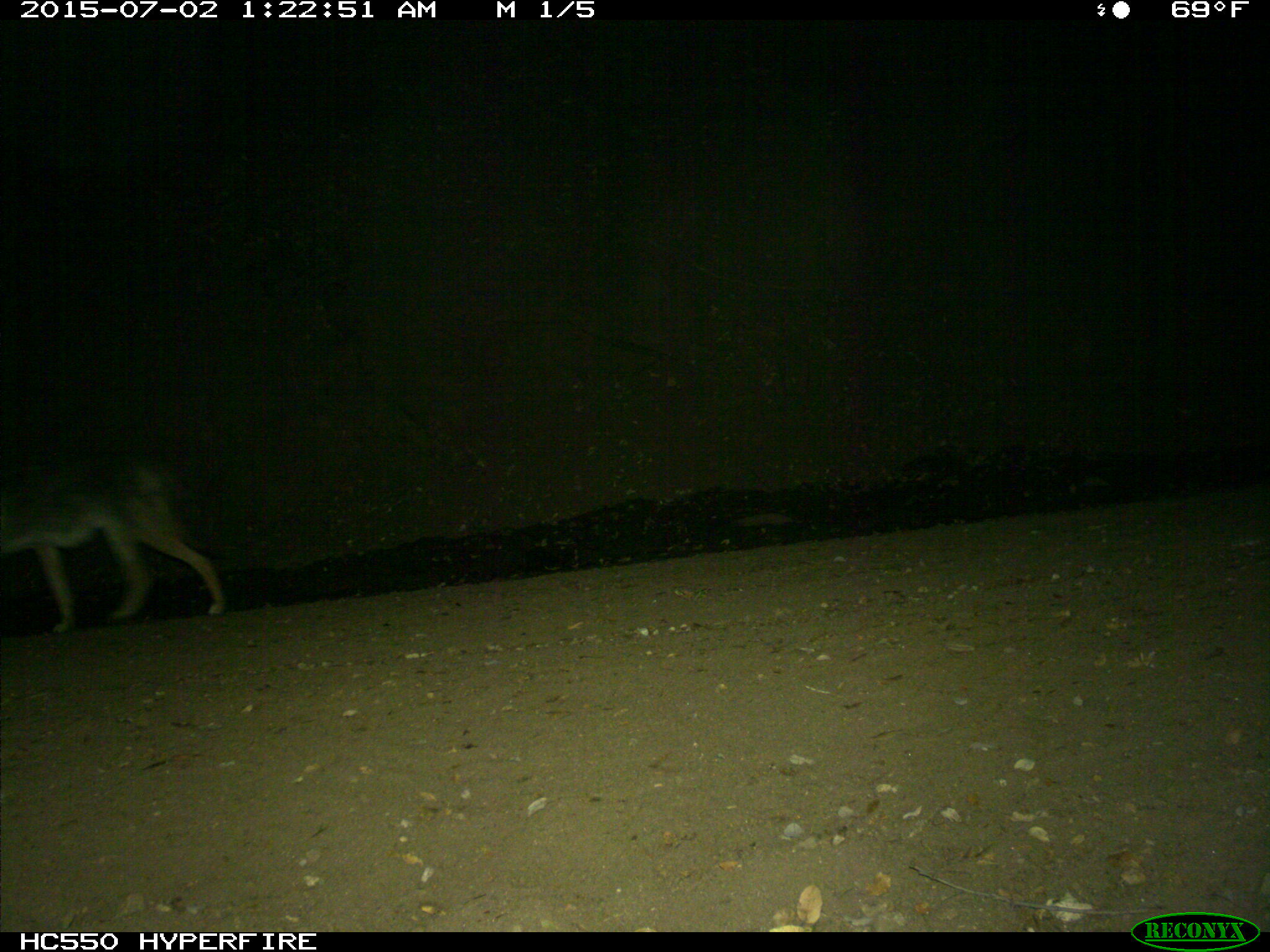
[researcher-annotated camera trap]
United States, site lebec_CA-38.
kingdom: Animalia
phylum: Chordata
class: Mammalia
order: Carnivora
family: Canidae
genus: Canis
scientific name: Canis latrans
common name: coyote